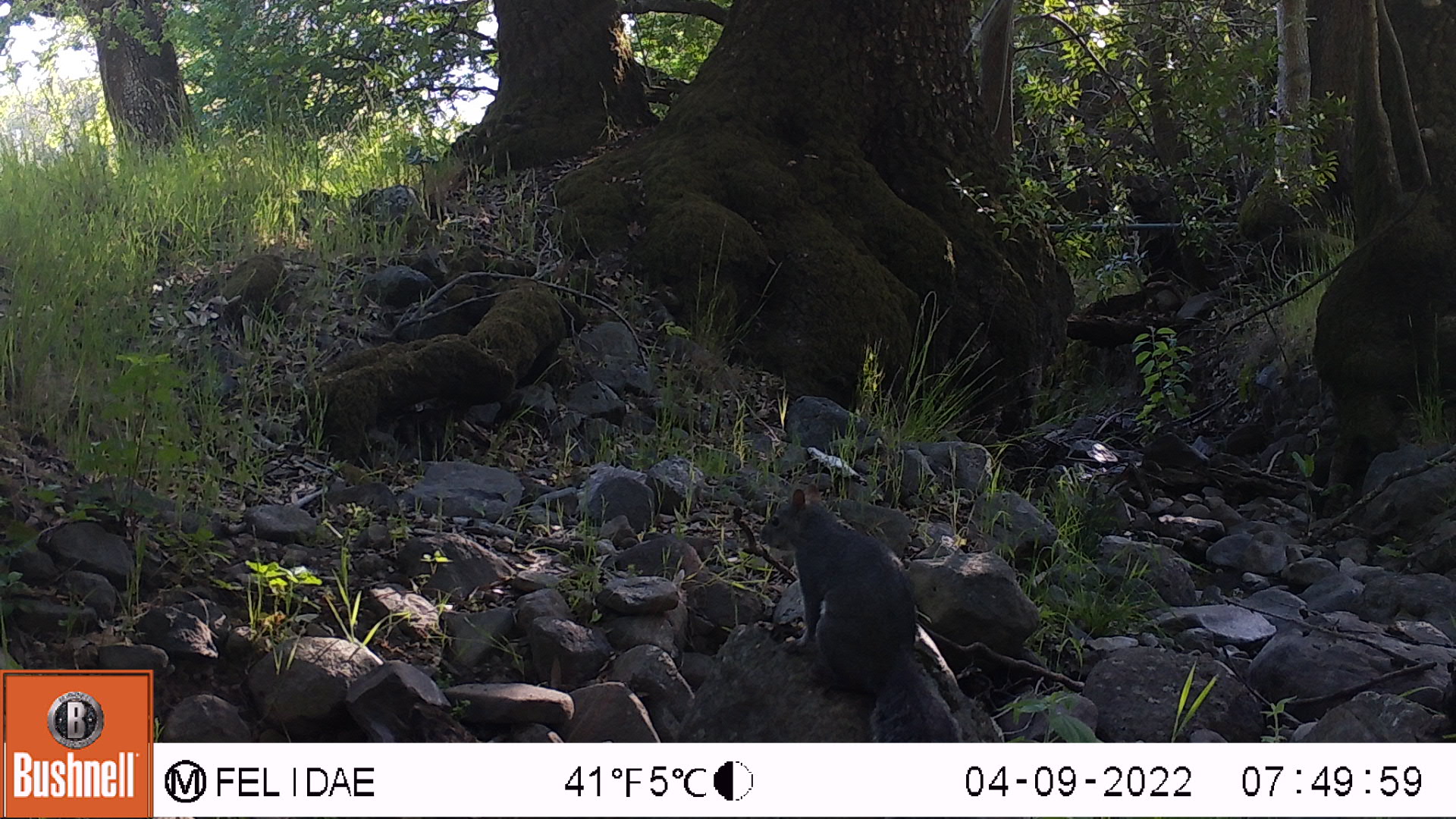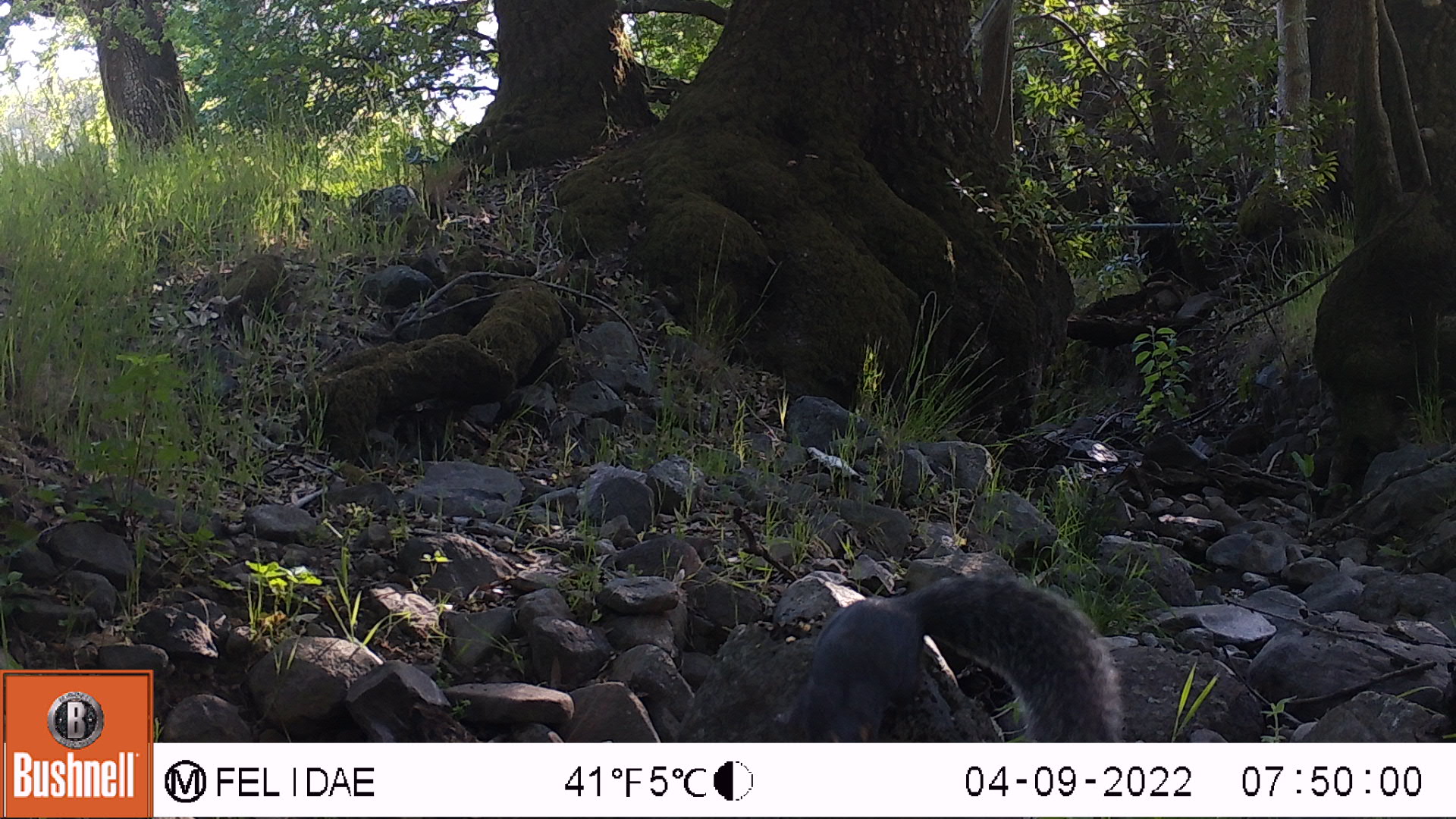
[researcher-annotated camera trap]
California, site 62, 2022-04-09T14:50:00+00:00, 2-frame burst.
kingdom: Animalia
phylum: Chordata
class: Mammalia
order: Rodentia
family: Sciuridae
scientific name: Sciuridae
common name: squirrel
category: unknown squirrel